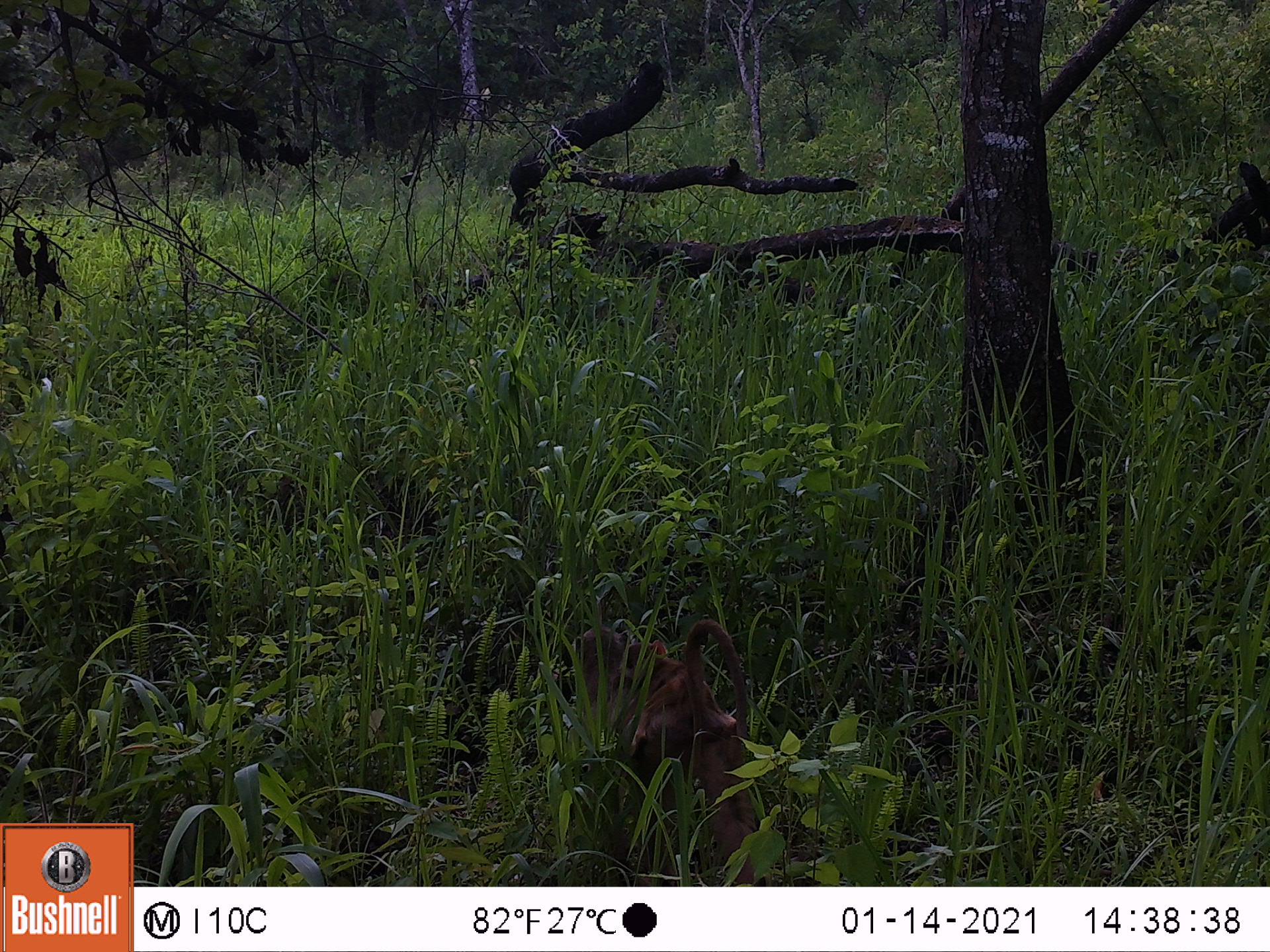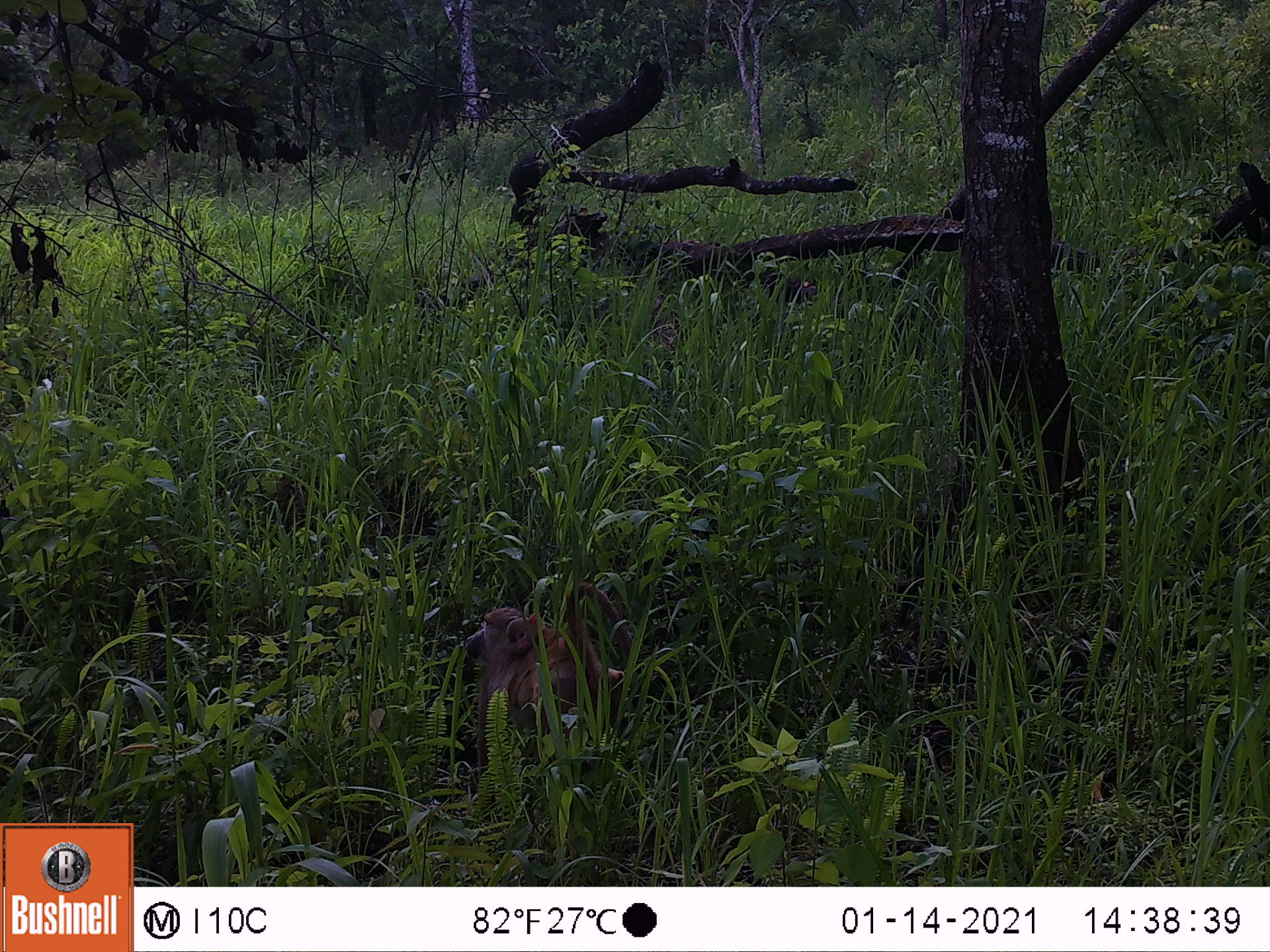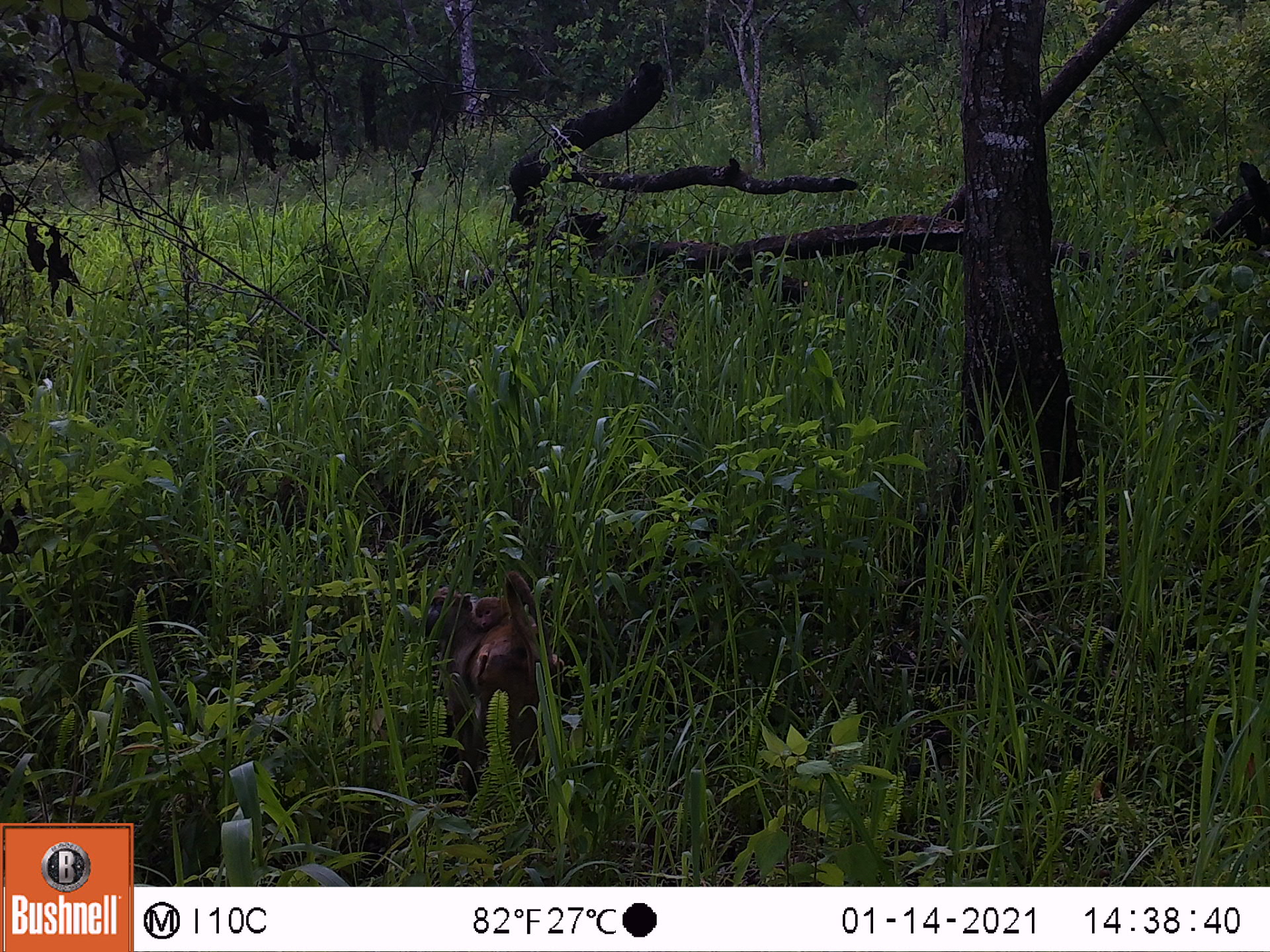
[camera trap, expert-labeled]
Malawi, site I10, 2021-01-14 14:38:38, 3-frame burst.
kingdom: Animalia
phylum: Chordata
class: Mammalia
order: Primates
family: Cercopithecidae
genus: Papio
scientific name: Papio cynocephalus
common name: yellow baboon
Yellow baboon (Papio cynocephalus), count 2.